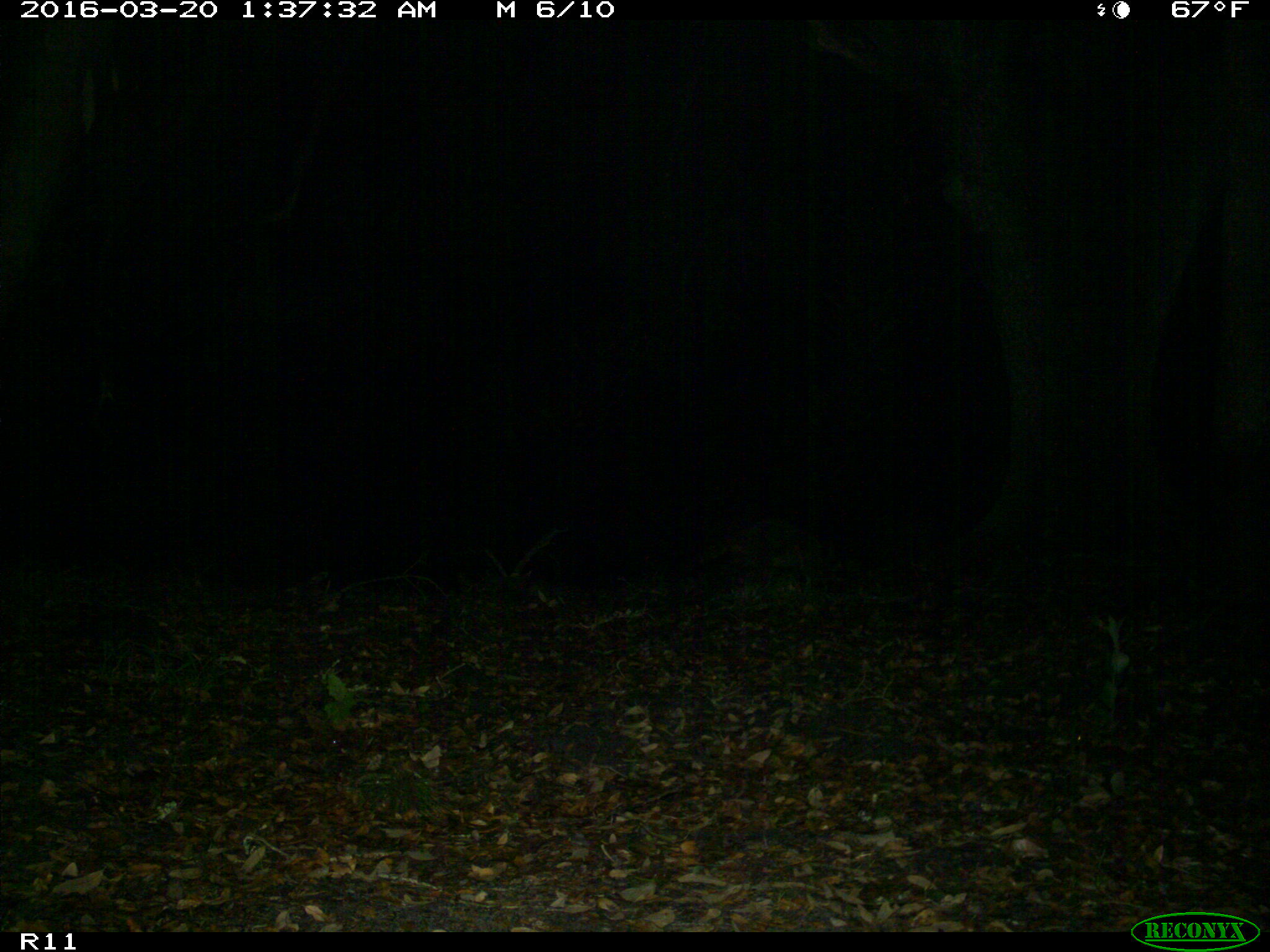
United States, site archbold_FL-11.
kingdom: Animalia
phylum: Chordata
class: Mammalia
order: Carnivora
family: Procyonidae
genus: Procyon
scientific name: Procyon lotor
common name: common raccoon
Procyon lotor (common raccoon).